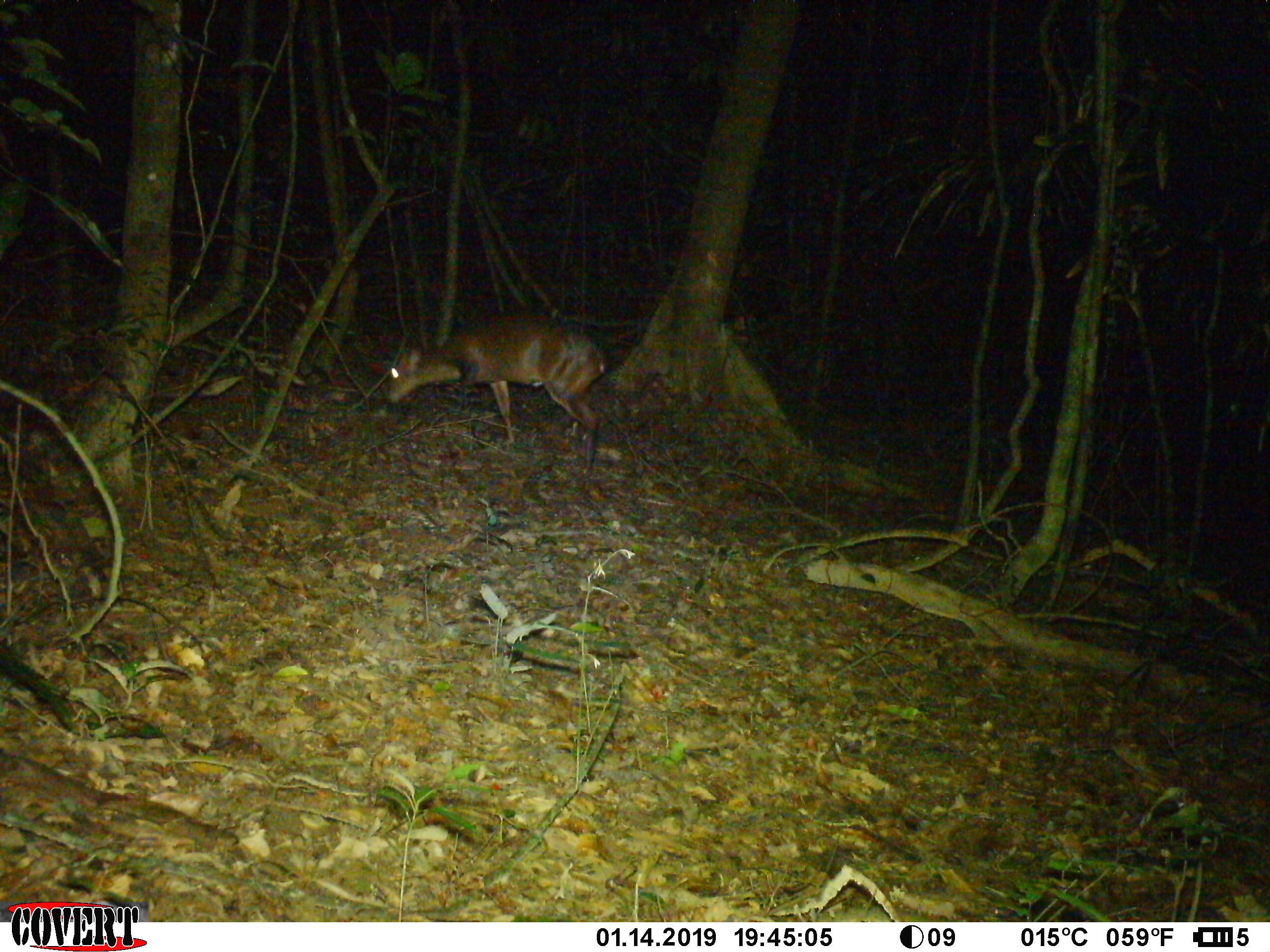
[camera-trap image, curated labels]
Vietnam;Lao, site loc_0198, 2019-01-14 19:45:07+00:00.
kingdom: Animalia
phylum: Chordata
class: Mammalia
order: Artiodactyla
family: Cervidae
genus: Muntiacus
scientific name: Muntiacus vuquangensis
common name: large-antlered muntjac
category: large antlered muntjac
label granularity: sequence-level